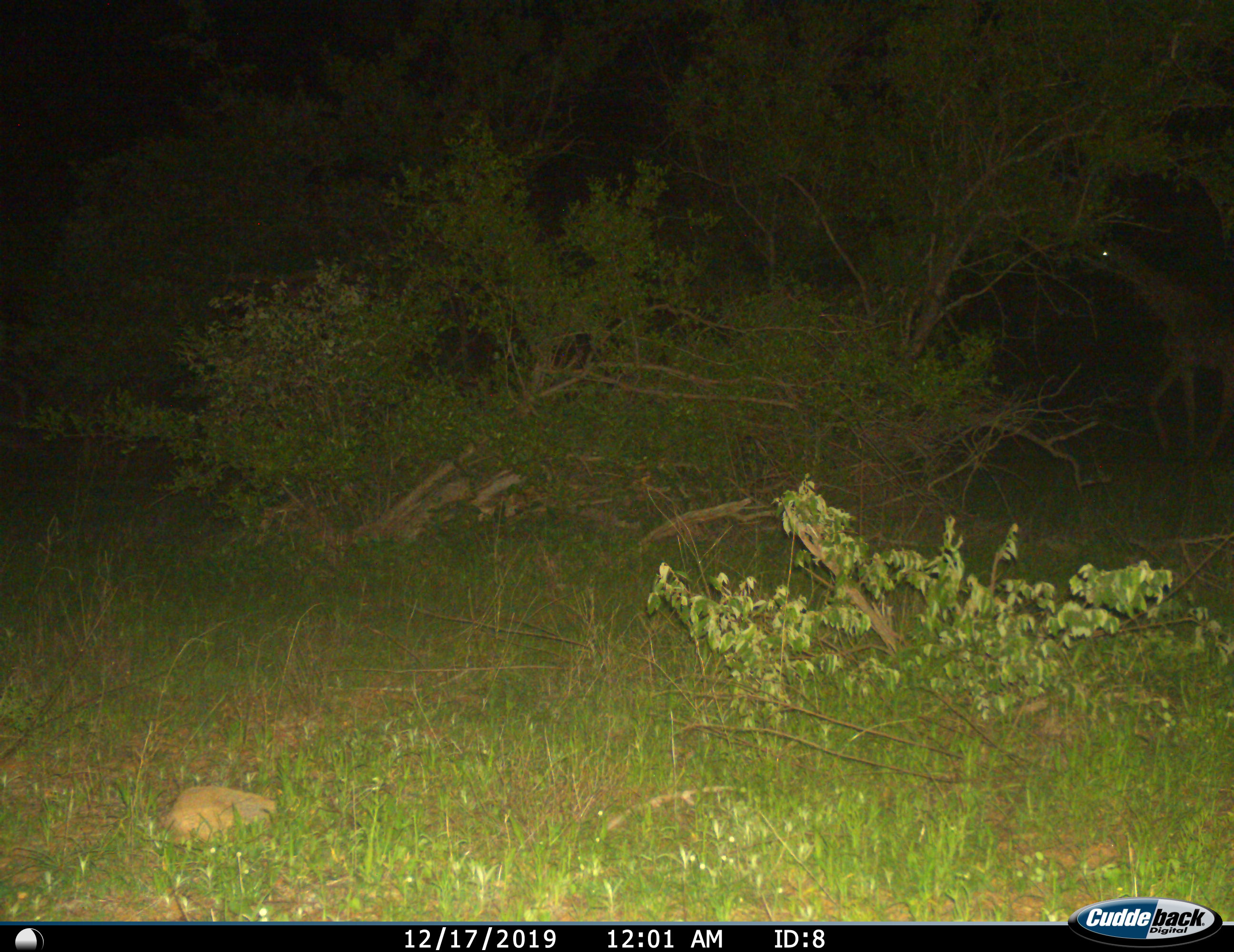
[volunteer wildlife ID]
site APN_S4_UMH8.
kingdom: Animalia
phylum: Chordata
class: Mammalia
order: Artiodactyla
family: Giraffidae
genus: Giraffa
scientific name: Giraffa camelopardalis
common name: giraffe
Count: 1.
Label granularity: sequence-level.